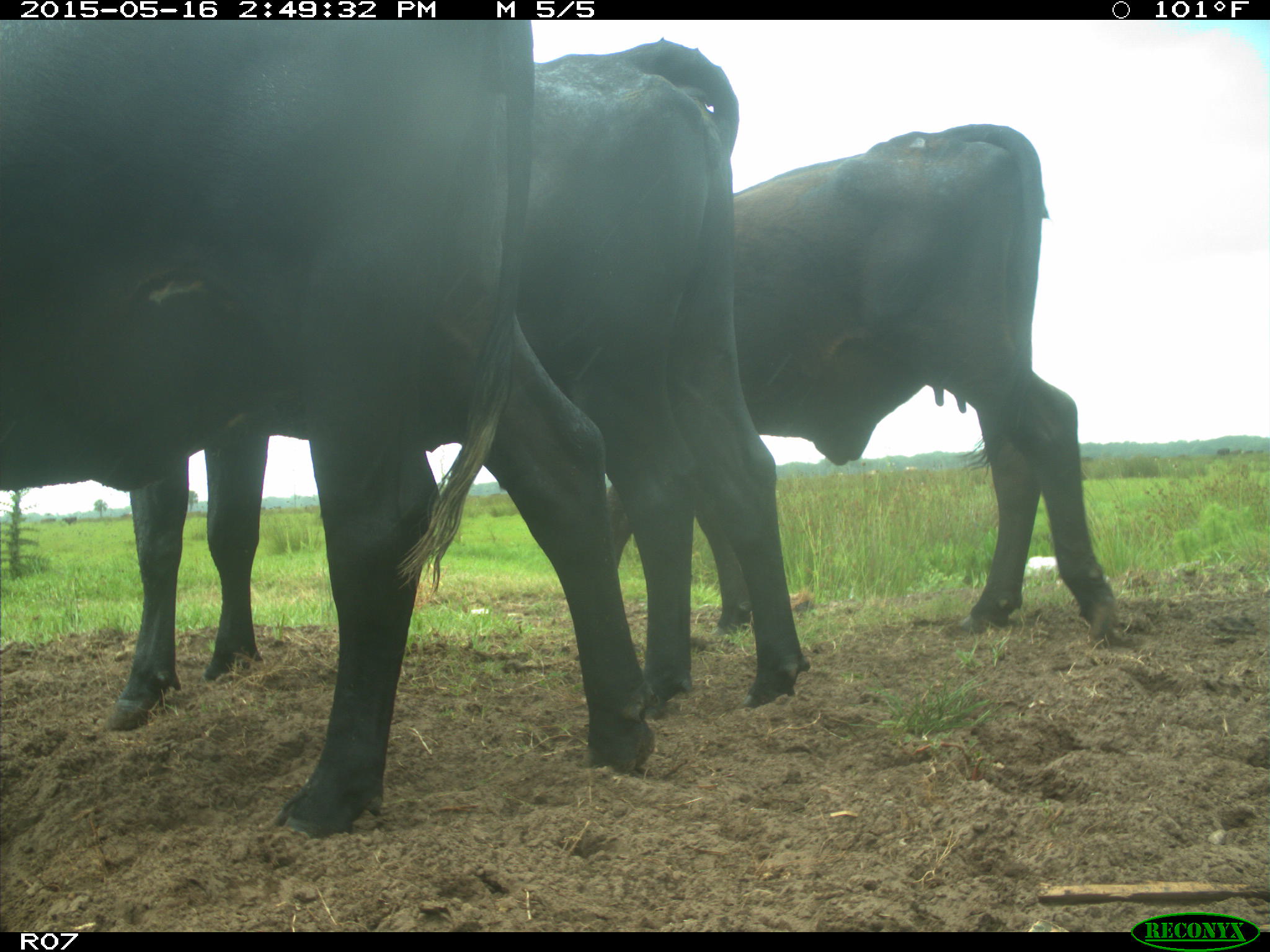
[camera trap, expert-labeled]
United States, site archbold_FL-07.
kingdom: Animalia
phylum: Chordata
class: Mammalia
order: Artiodactyla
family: Bovidae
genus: Bos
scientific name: Bos taurus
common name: domestic cow